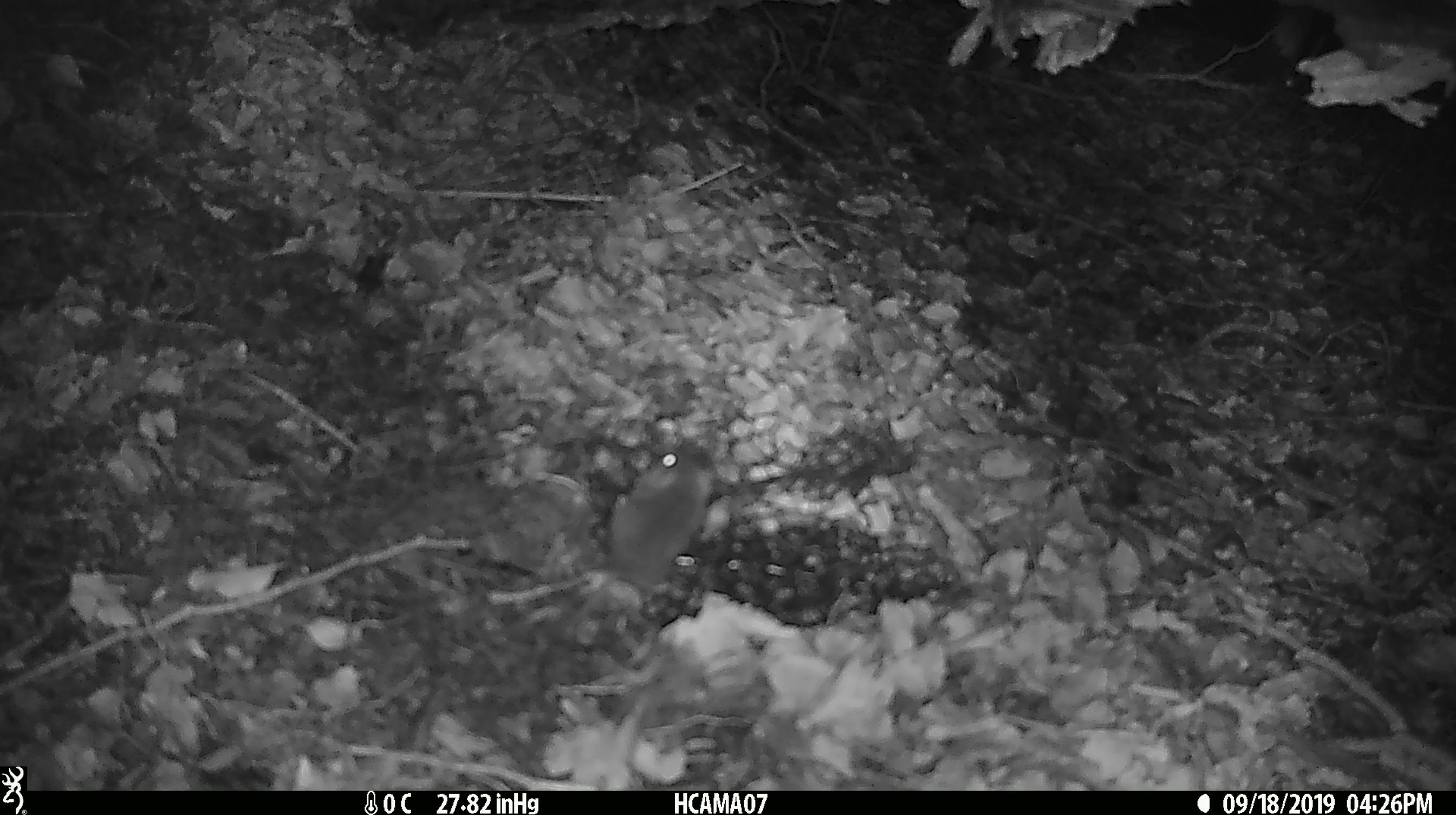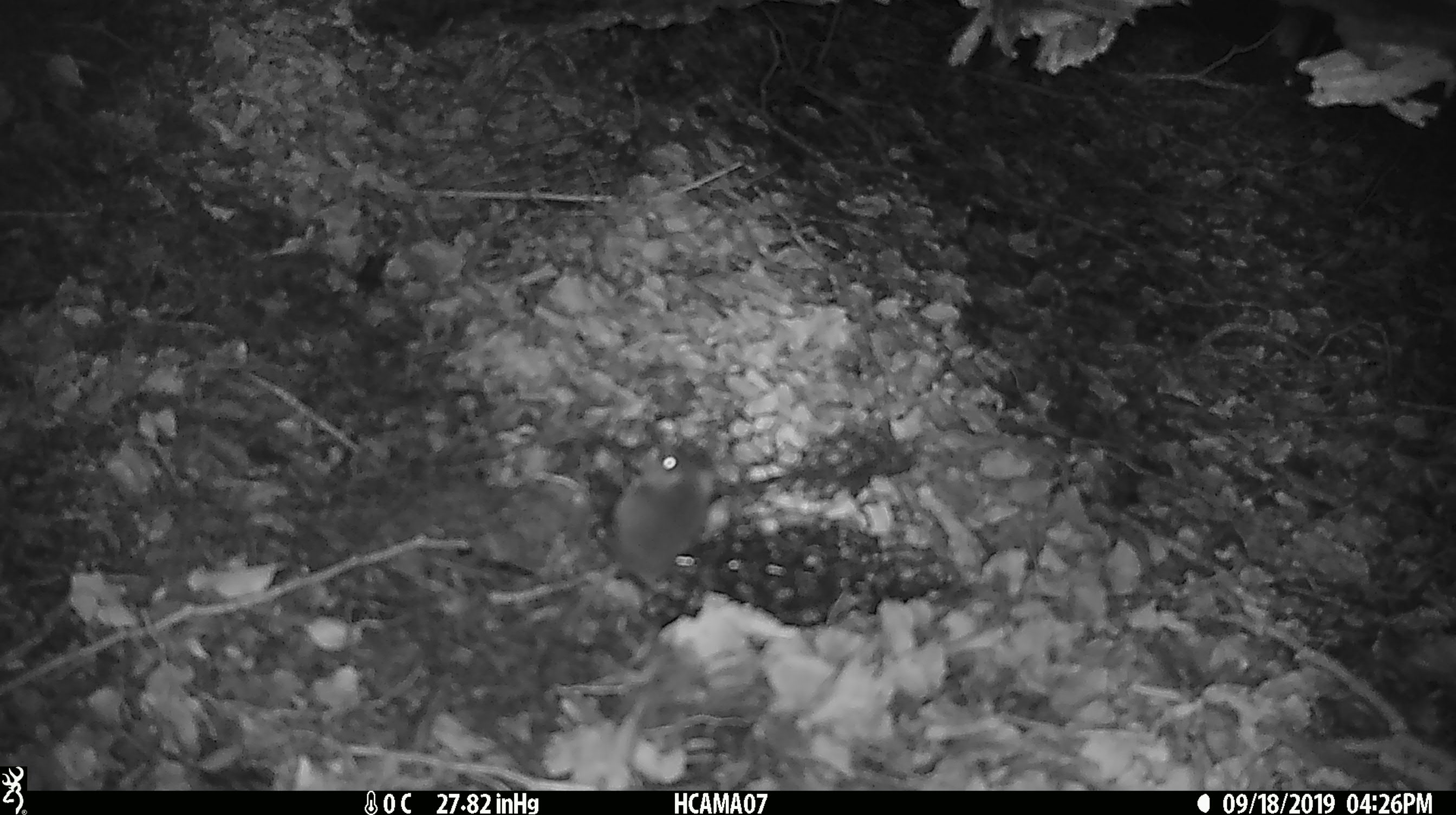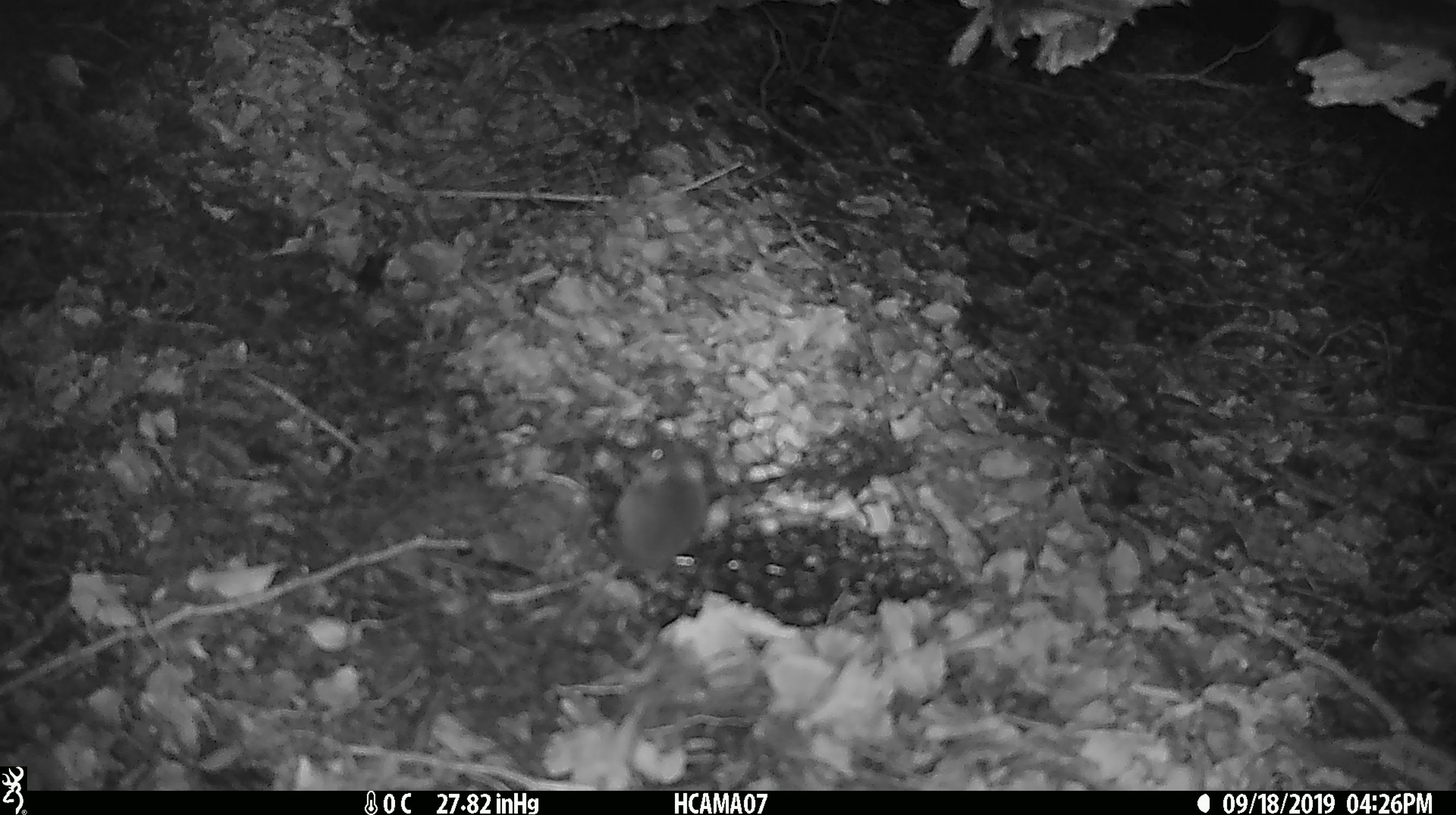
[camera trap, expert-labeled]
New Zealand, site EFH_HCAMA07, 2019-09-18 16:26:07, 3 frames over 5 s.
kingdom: Animalia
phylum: Chordata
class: Mammalia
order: Rodentia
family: Muridae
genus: Mus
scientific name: Mus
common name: mouse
Mouse (Mus).